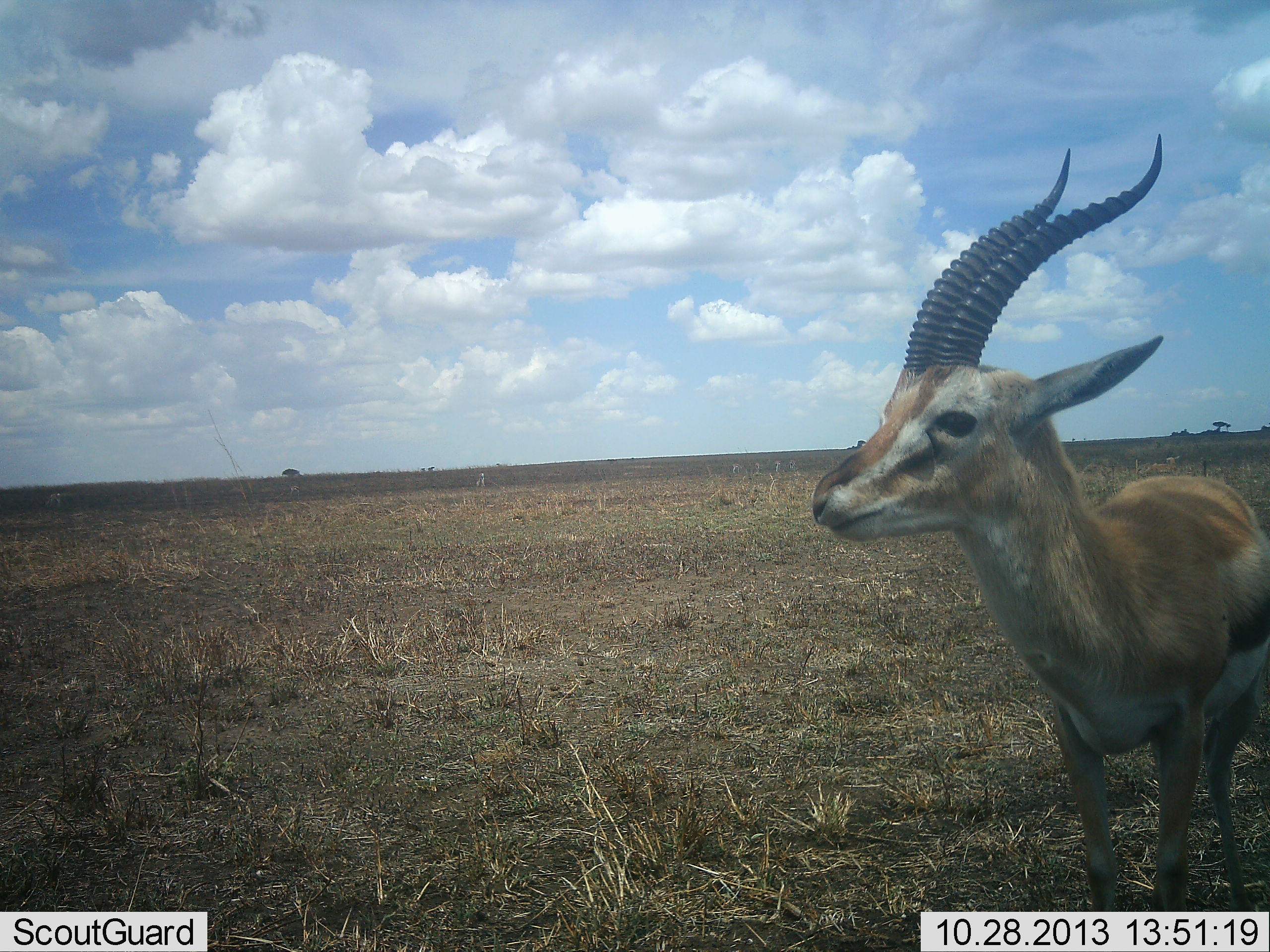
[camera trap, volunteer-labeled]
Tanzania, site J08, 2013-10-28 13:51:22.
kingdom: Animalia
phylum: Chordata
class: Mammalia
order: Artiodactyla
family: Bovidae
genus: Eudorcas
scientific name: Eudorcas thomsonii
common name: thomson's gazelle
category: gazellethomsons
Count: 1.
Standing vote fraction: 96%.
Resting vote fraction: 4%.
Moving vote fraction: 4%.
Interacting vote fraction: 0%.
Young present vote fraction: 0%.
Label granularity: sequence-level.